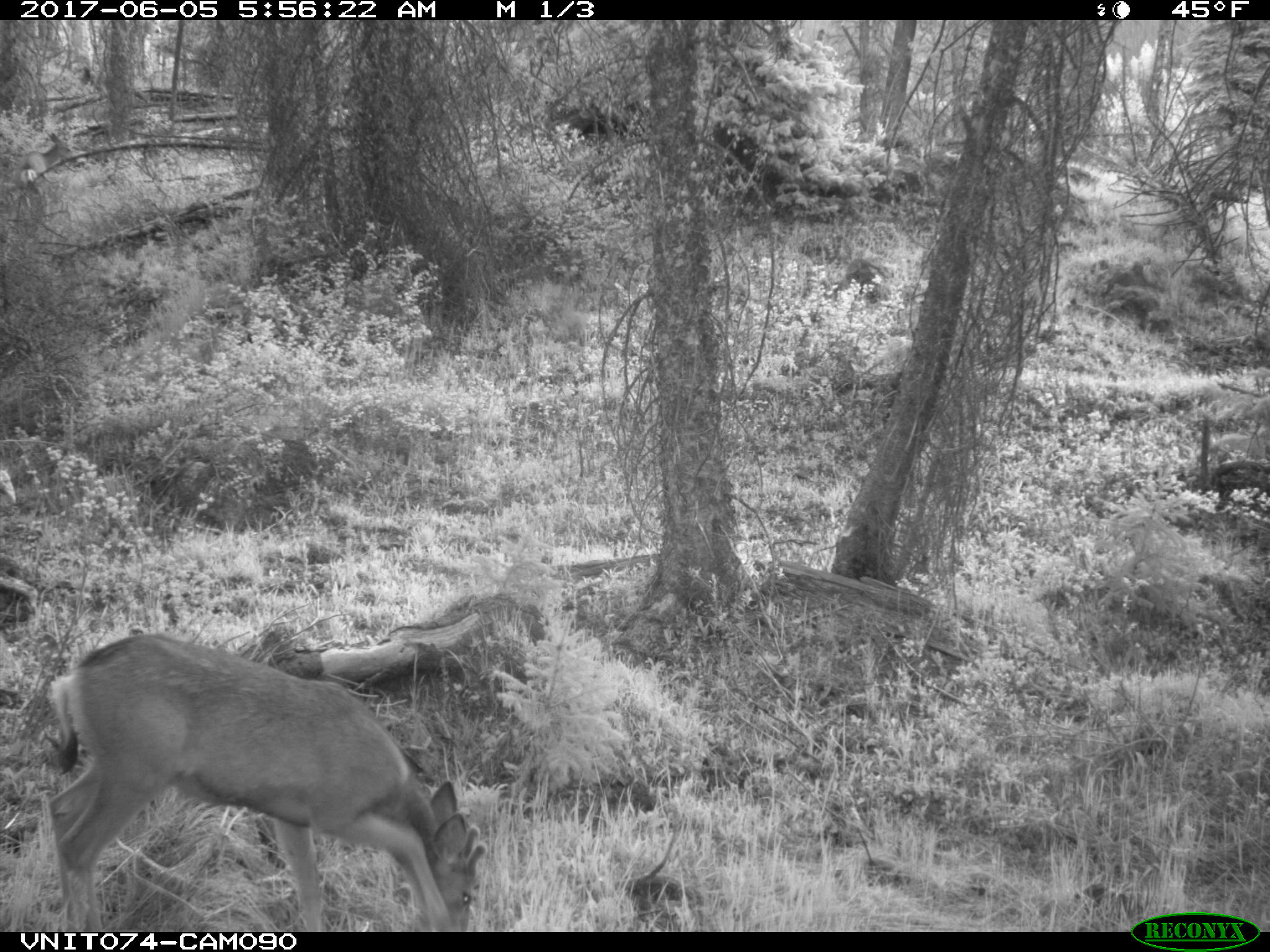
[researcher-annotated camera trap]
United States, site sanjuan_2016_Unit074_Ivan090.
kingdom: Animalia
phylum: Chordata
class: Mammalia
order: Artiodactyla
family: Cervidae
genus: Odocoileus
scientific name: Odocoileus hemionus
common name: mule deer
Odocoileus hemionus (mule deer).